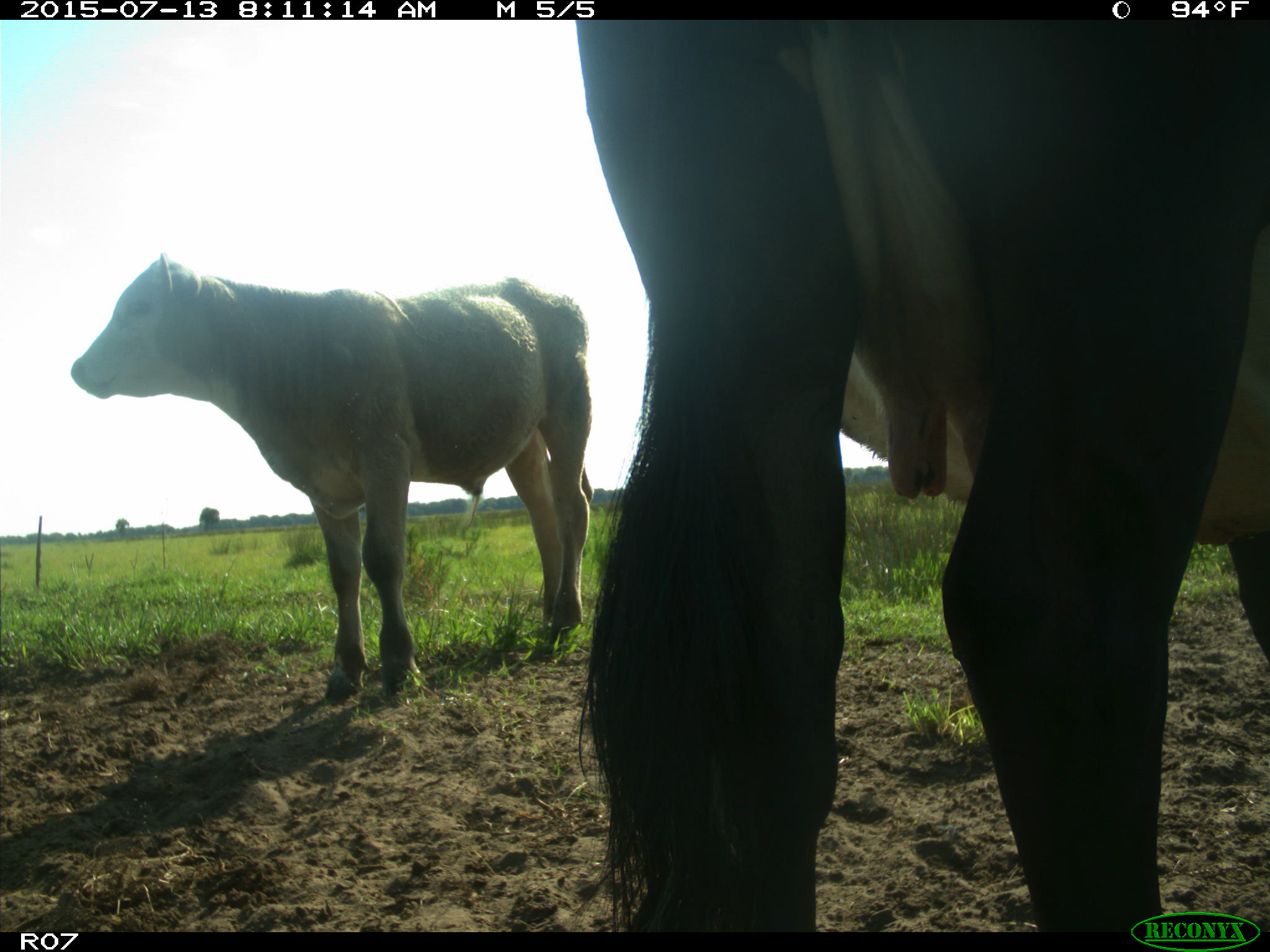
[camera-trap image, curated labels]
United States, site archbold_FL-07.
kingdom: Animalia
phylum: Chordata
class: Mammalia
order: Artiodactyla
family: Bovidae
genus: Bos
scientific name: Bos taurus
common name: domestic cow